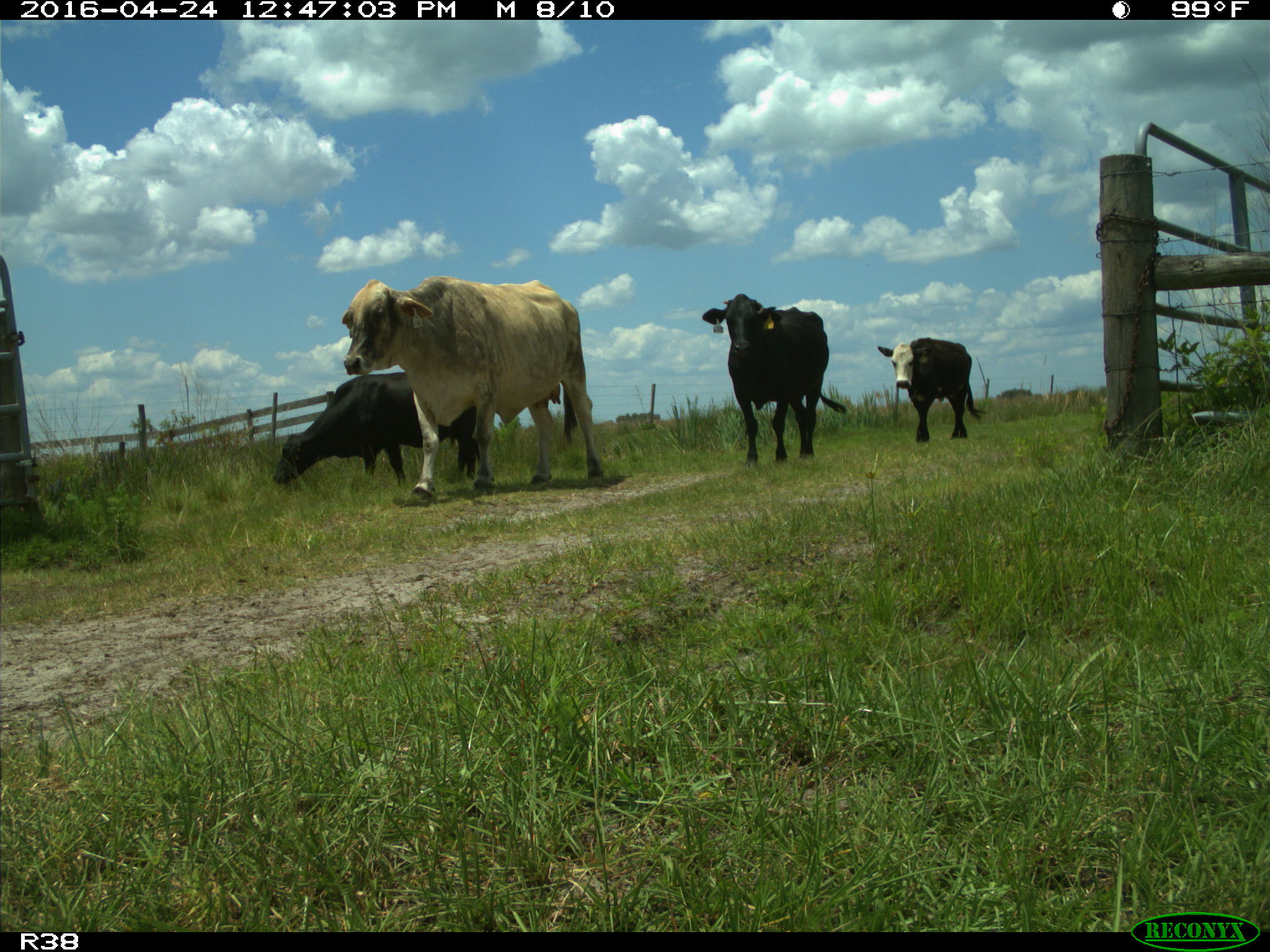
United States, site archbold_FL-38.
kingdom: Animalia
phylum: Chordata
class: Mammalia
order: Artiodactyla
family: Bovidae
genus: Bos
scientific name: Bos taurus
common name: domestic cow